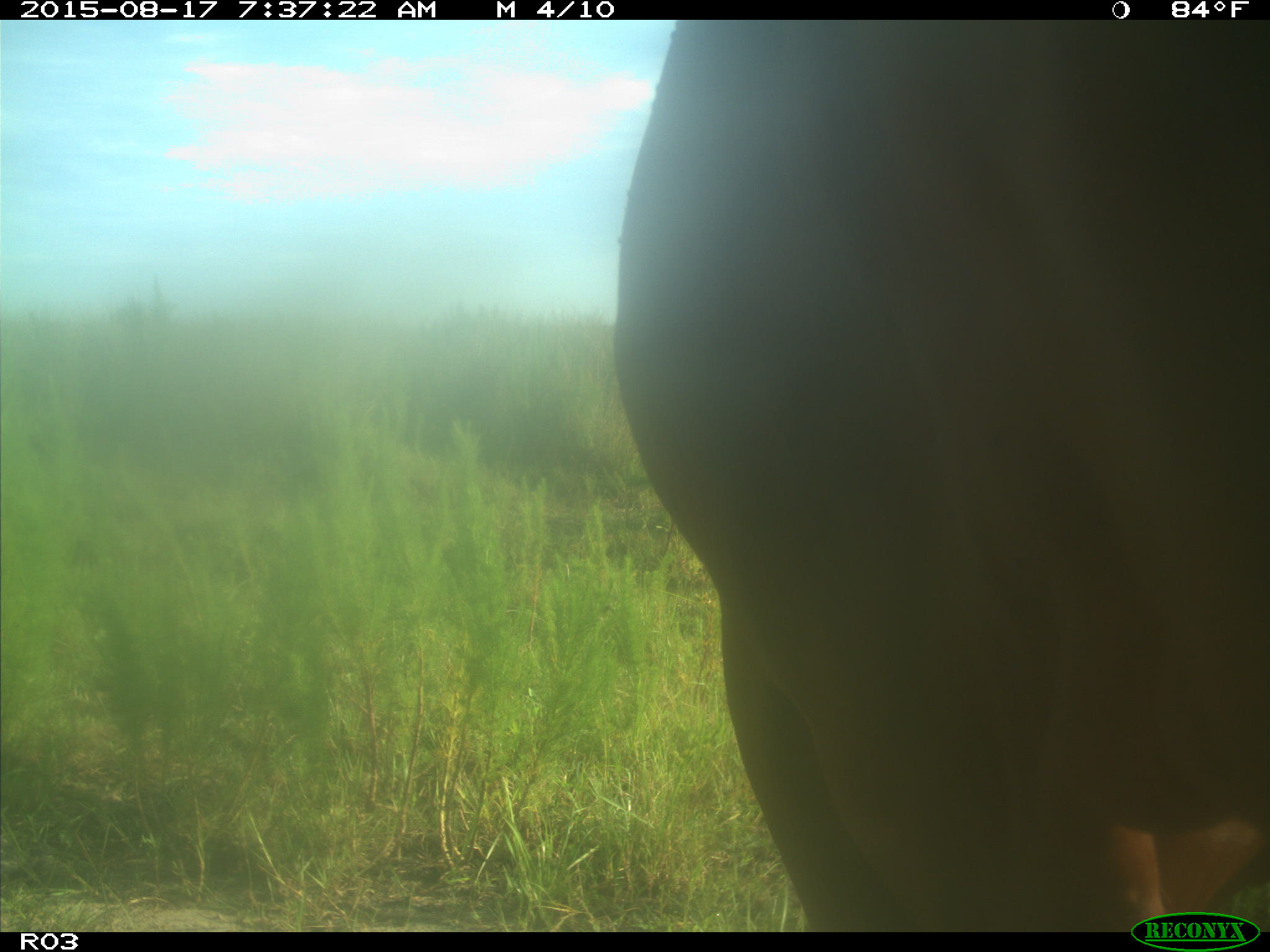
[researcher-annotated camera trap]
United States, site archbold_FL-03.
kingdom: Animalia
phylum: Chordata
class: Mammalia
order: Artiodactyla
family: Bovidae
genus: Bos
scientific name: Bos taurus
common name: domestic cow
Bos taurus (domestic cow).